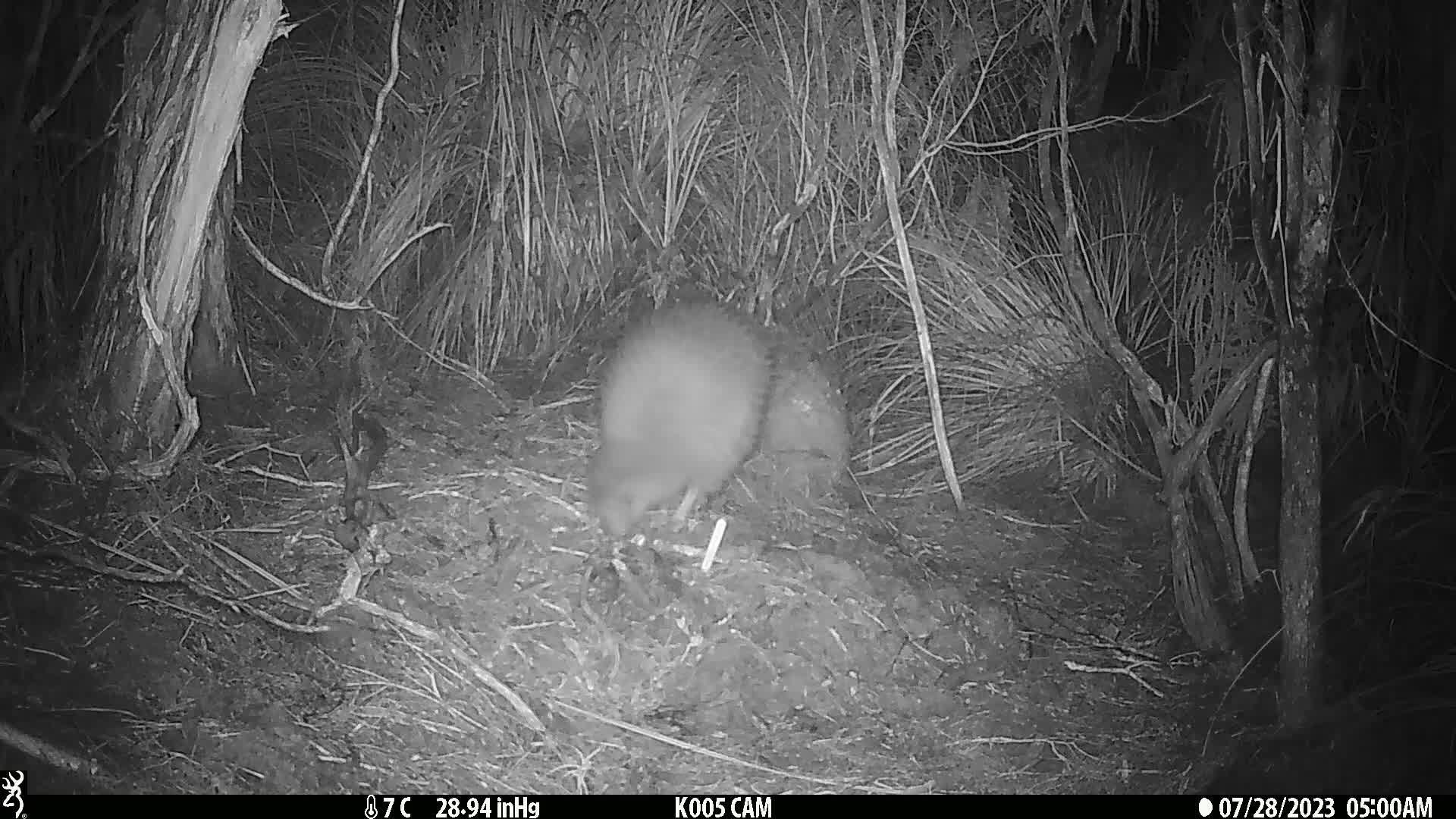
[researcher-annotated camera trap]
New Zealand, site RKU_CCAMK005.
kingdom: Animalia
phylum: Chordata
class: Aves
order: Apterygiformes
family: Apterygidae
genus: Apteryx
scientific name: Apteryx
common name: kiwi